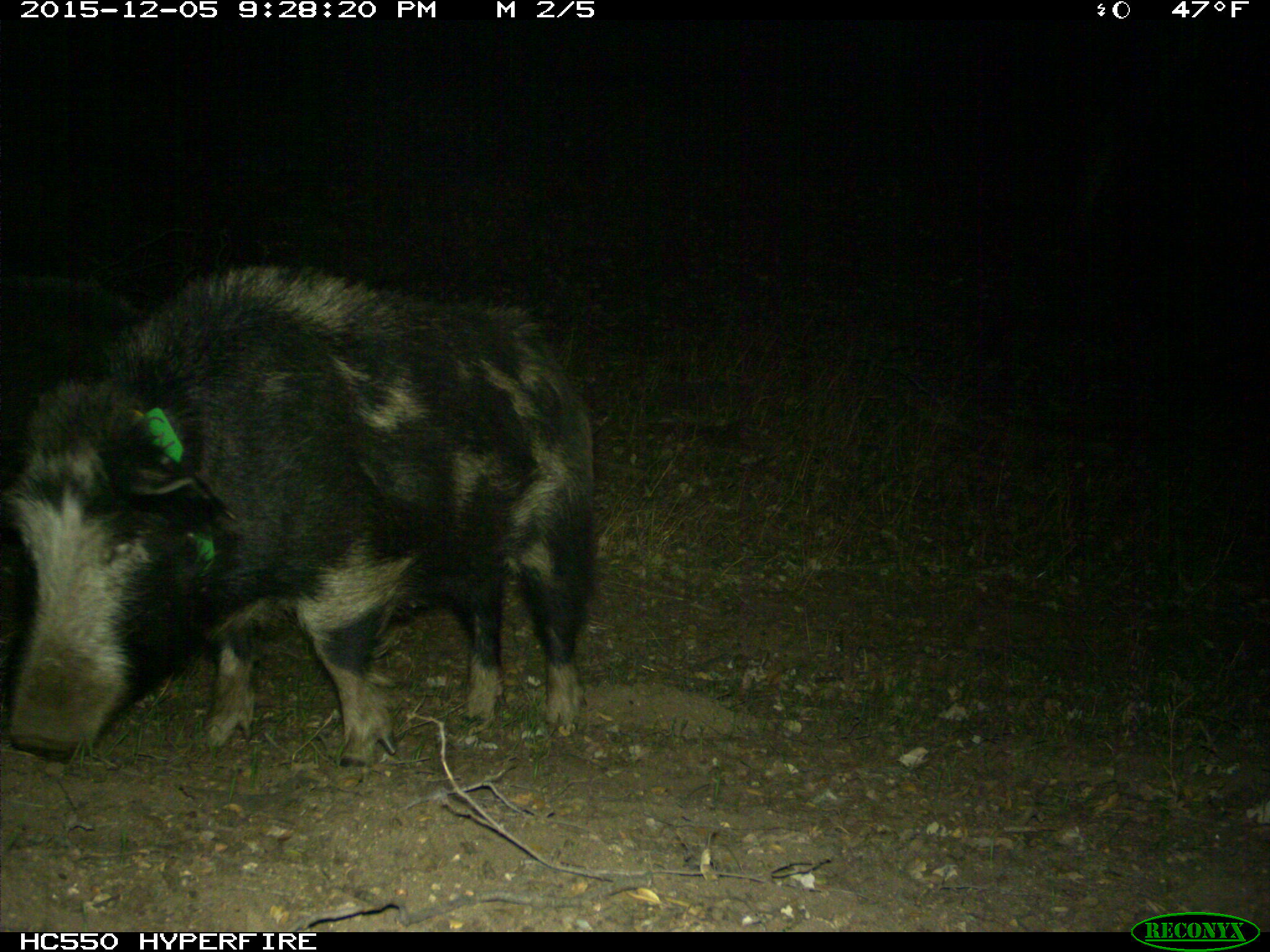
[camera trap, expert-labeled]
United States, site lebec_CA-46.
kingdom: Animalia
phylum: Chordata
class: Mammalia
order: Artiodactyla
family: Suidae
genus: Sus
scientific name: Sus scrofa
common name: wild boar